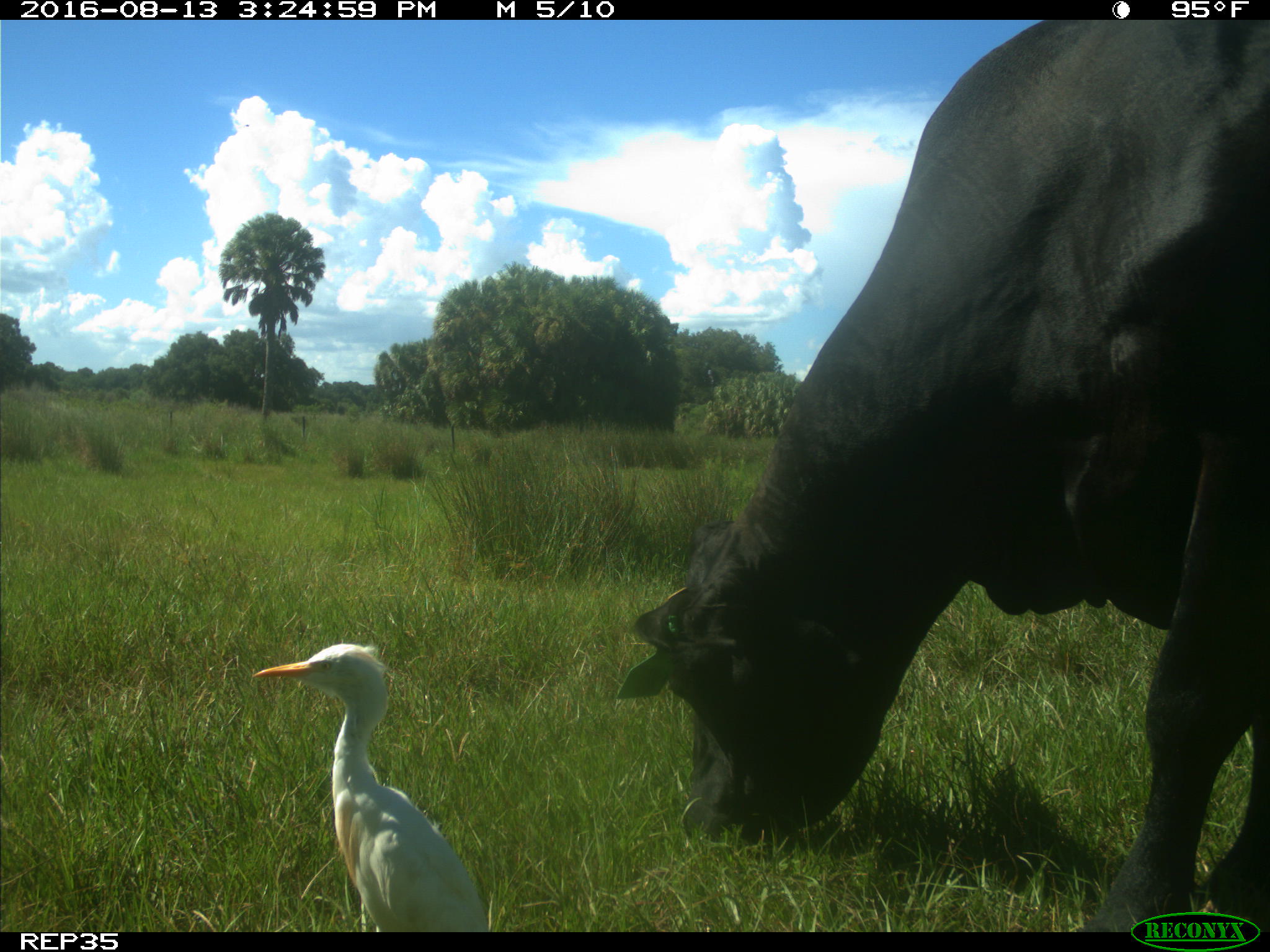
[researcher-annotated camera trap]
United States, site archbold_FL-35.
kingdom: Animalia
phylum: Chordata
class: Mammalia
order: Artiodactyla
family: Bovidae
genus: Bos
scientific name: Bos taurus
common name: domestic cow